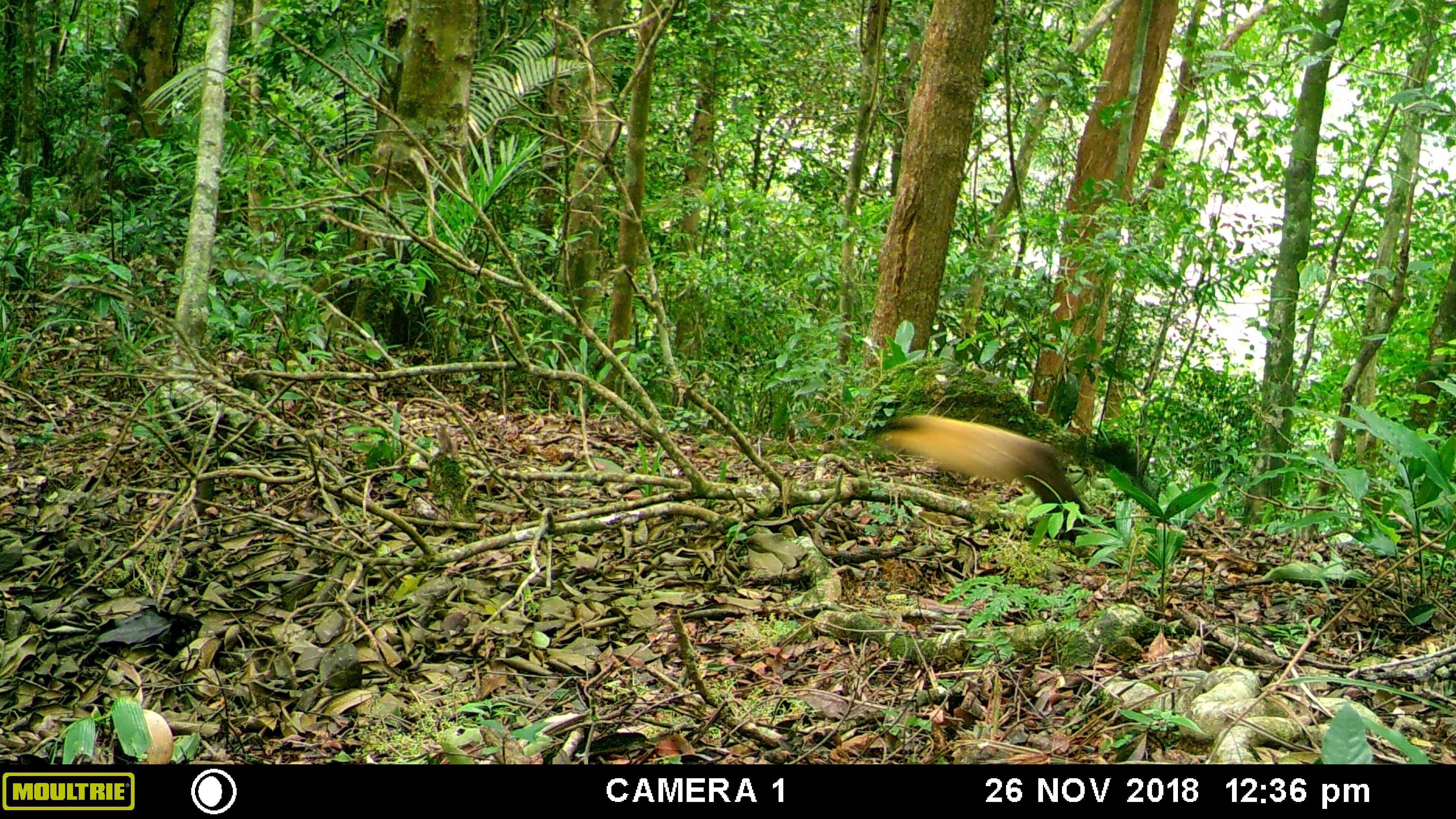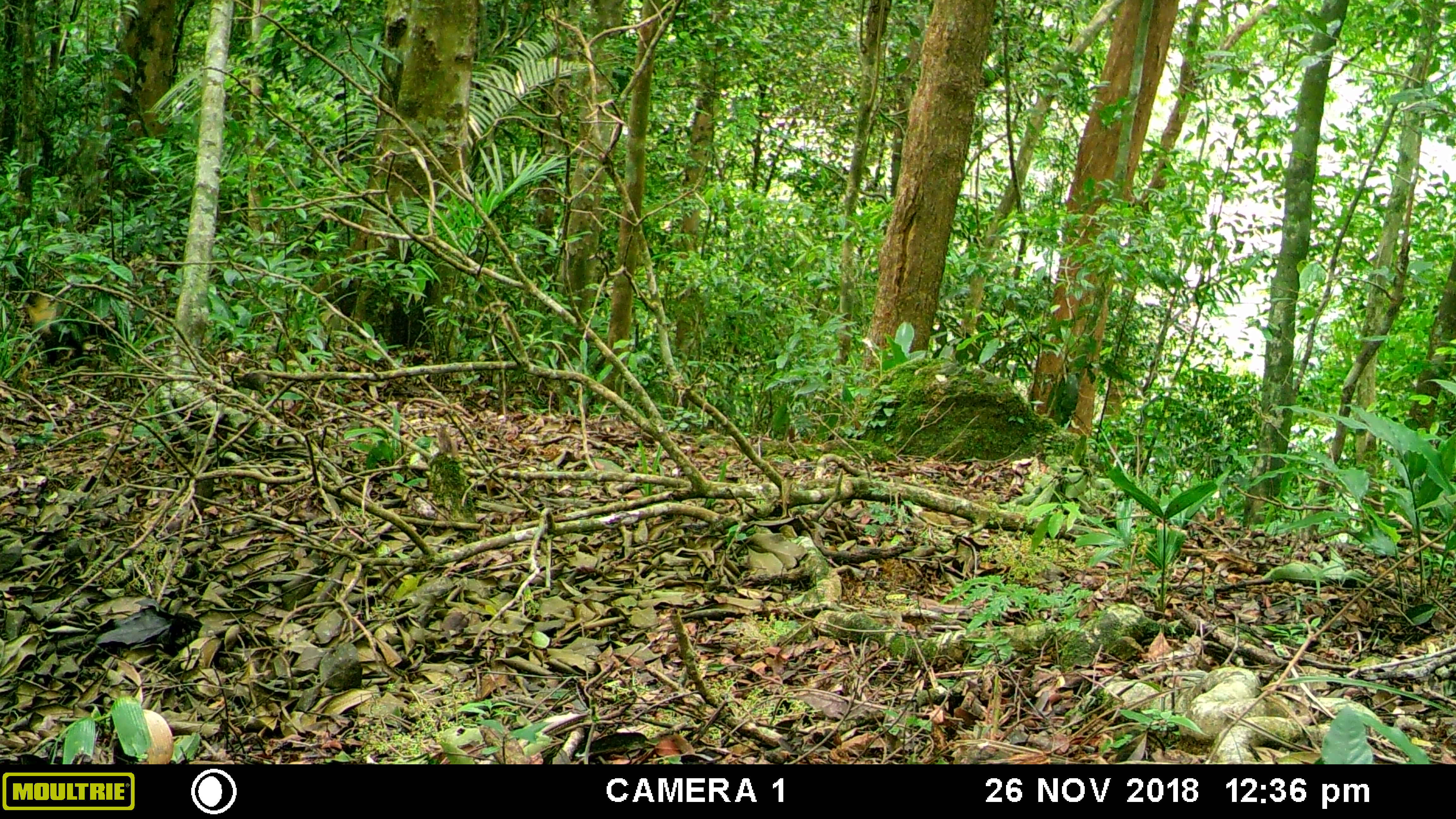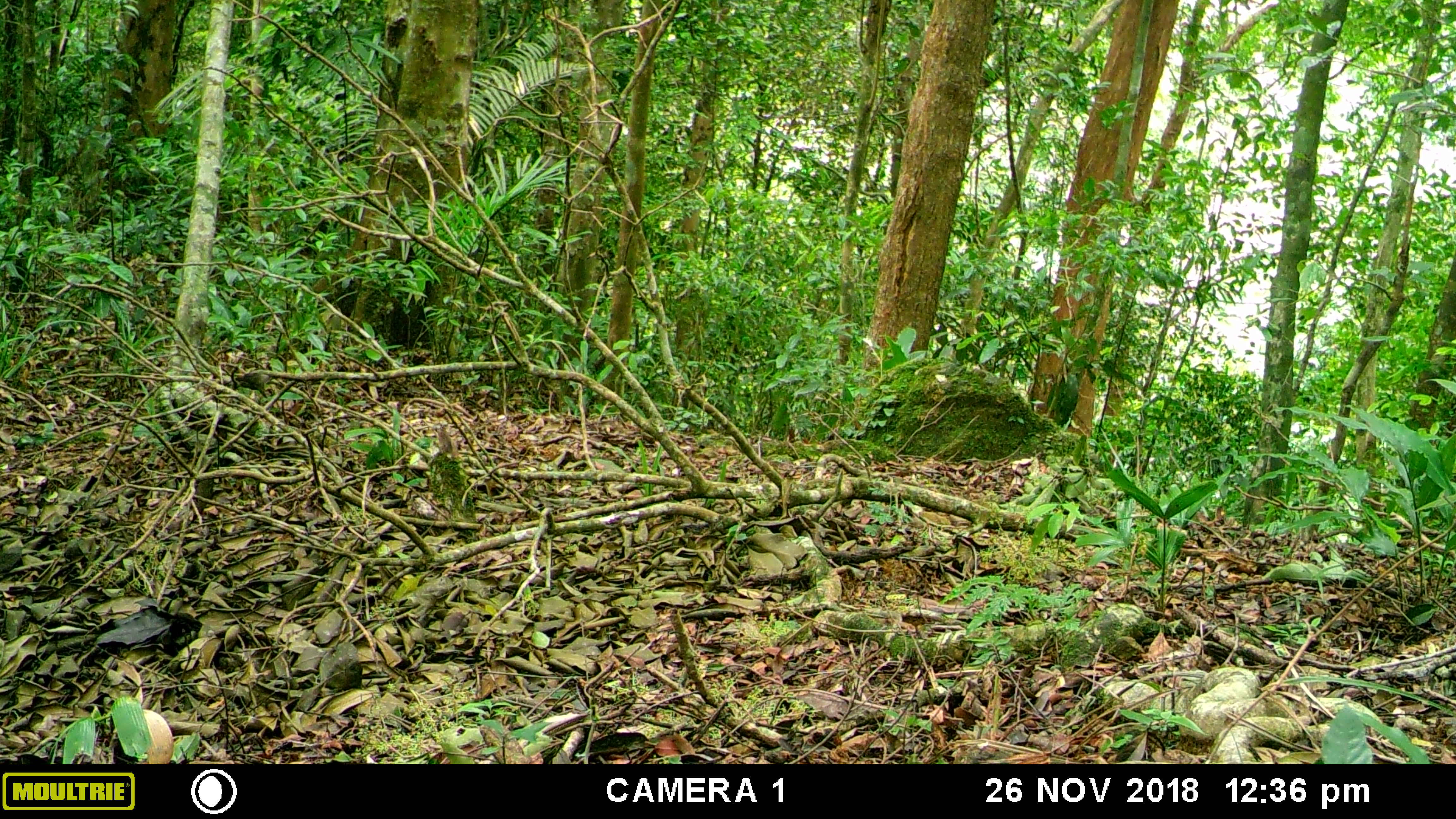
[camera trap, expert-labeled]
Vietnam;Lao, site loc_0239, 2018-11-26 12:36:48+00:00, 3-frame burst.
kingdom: Animalia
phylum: Chordata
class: Mammalia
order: Carnivora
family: Mustelidae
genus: Martes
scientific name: Martes flavigula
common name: yellow-throated marten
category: yellow throated marten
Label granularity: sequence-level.